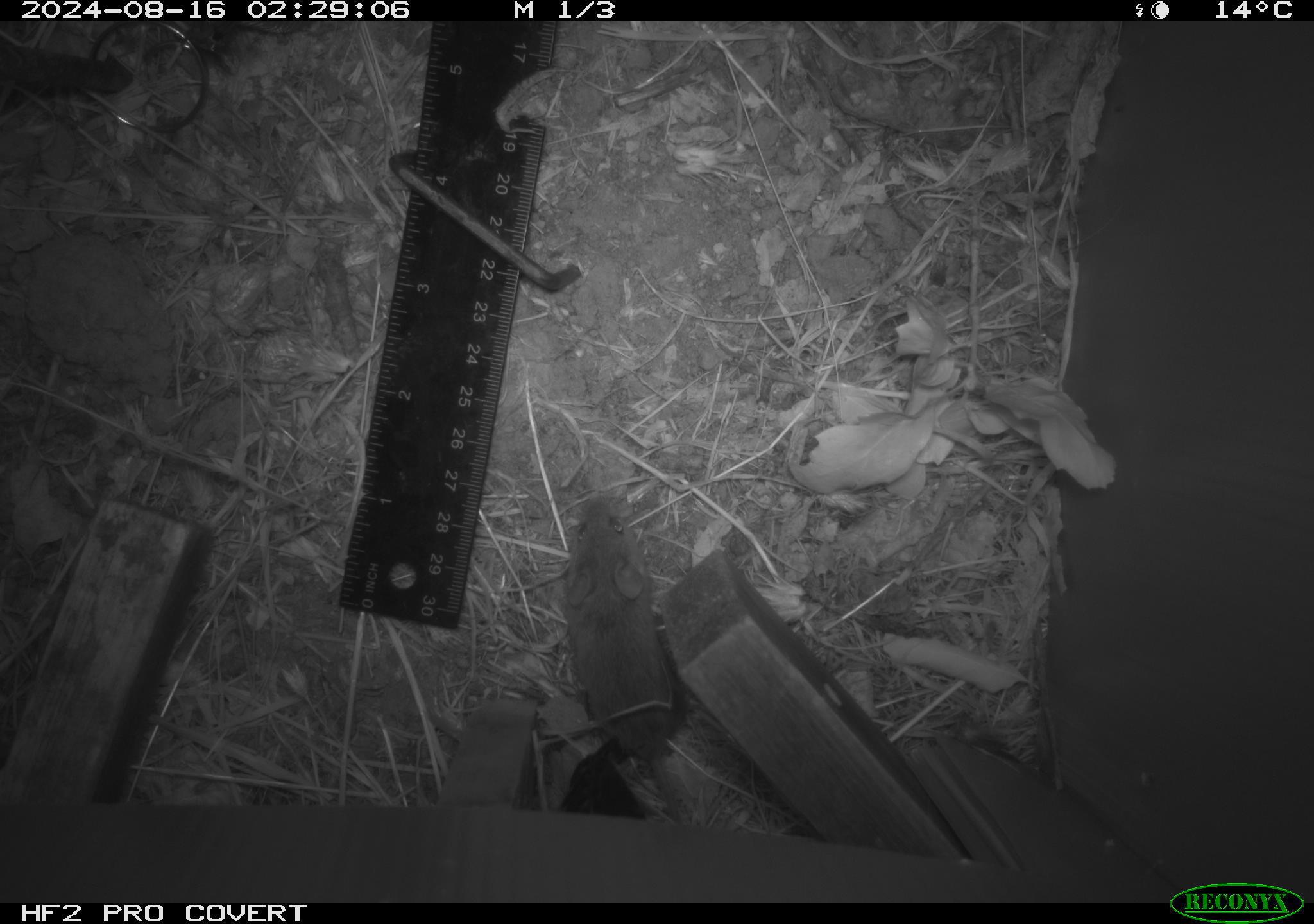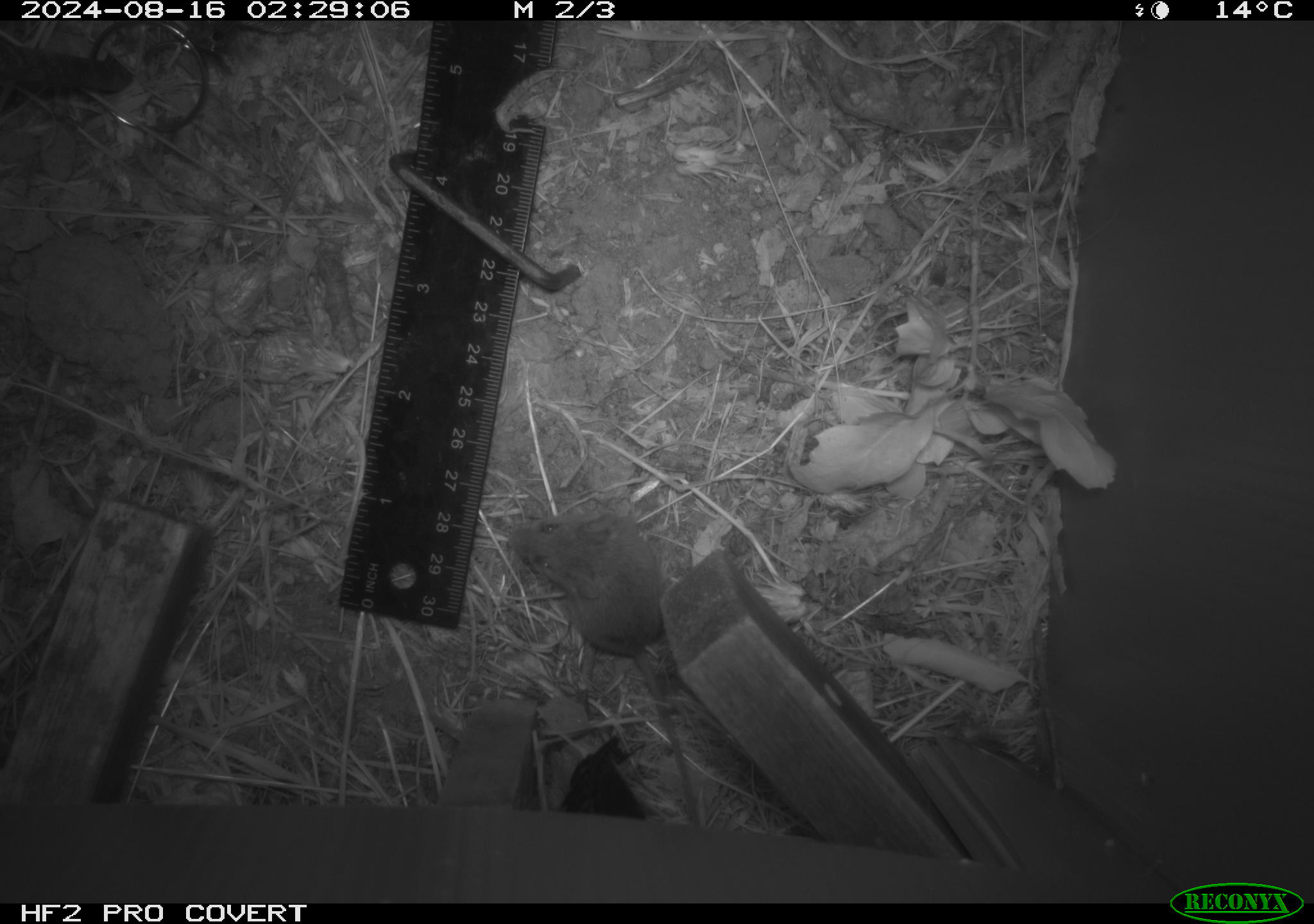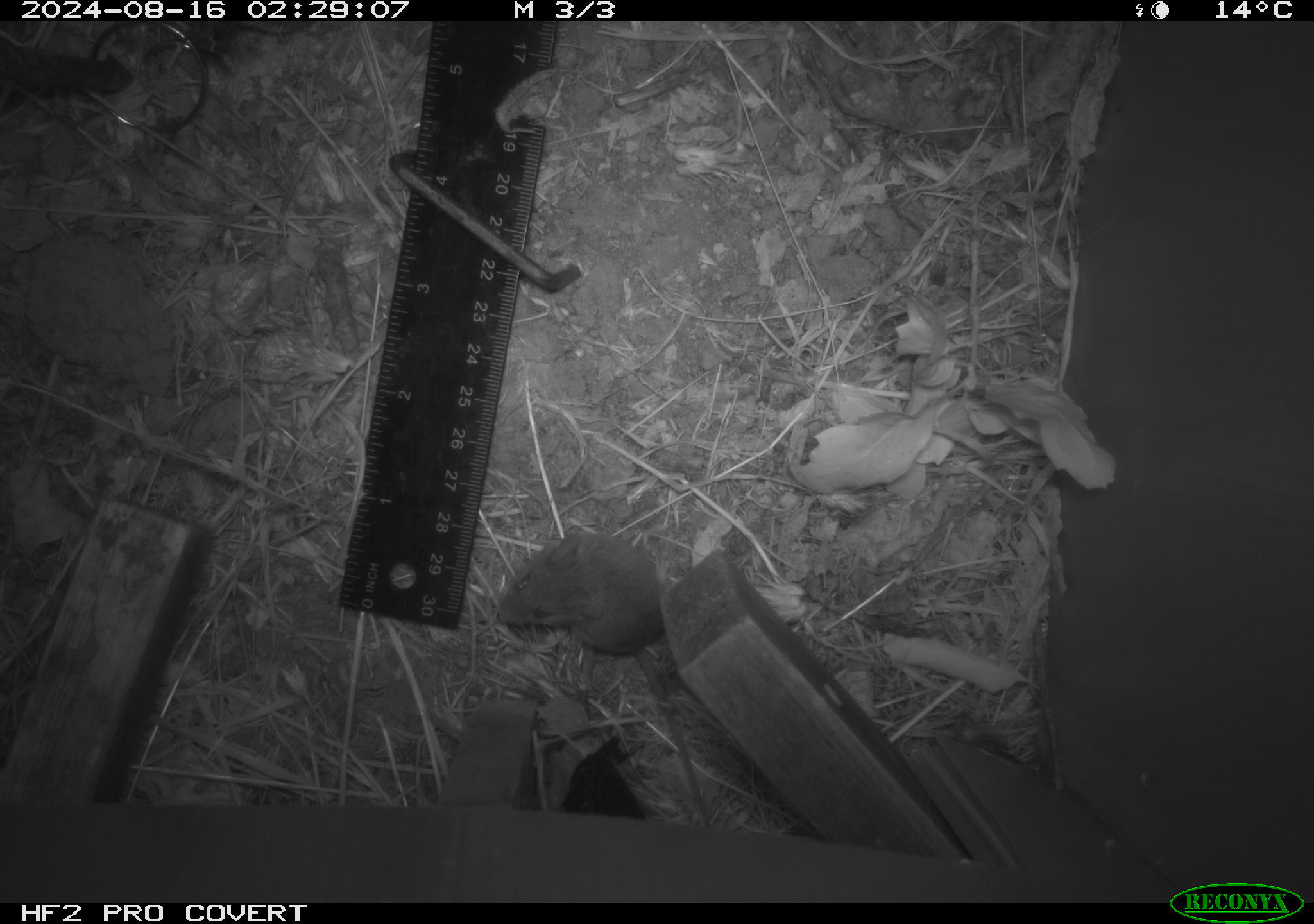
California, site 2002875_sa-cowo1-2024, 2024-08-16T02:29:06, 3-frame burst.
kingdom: Animalia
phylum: Chordata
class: Mammalia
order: Rodentia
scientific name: Rodentia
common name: mouse species